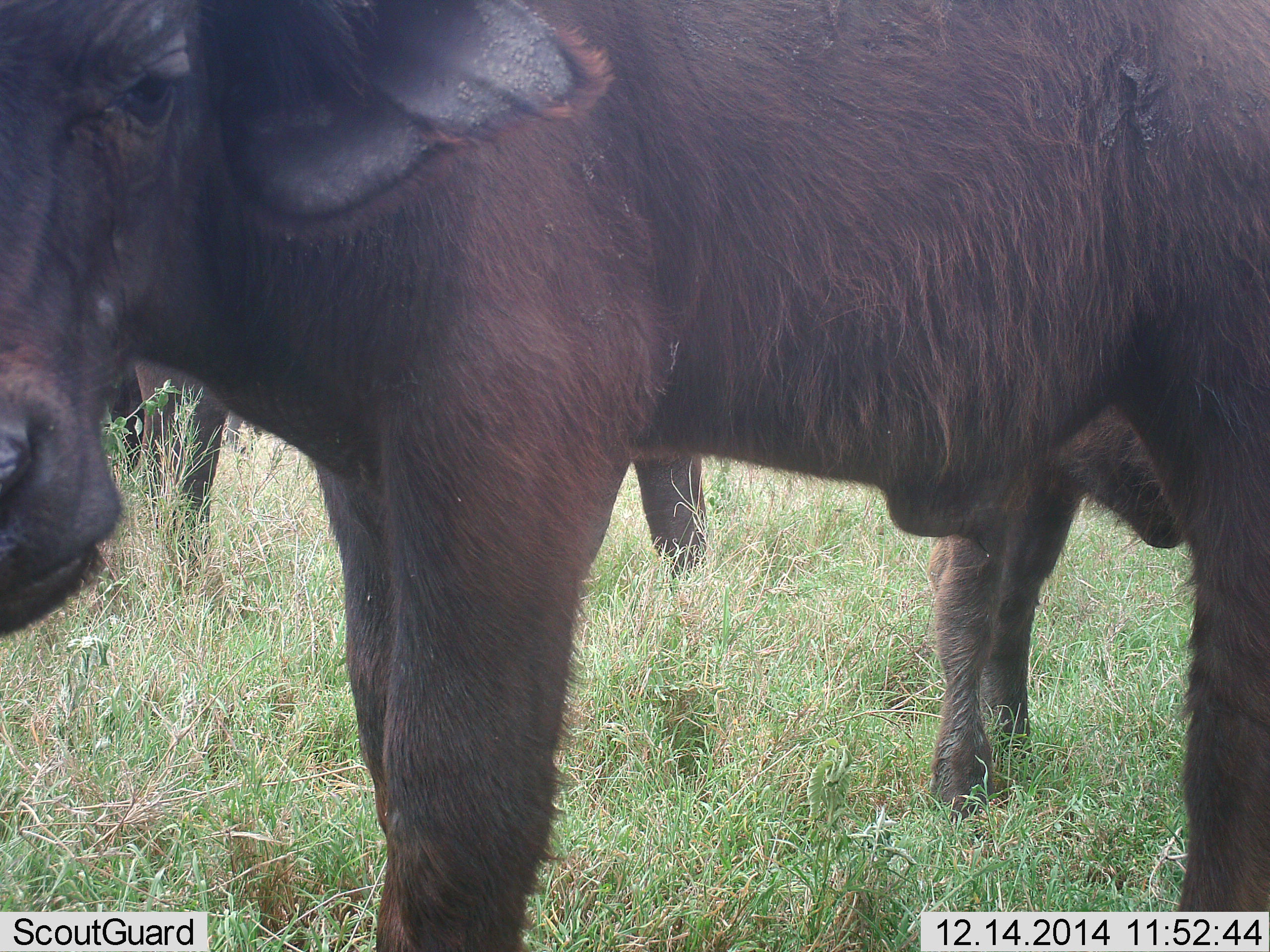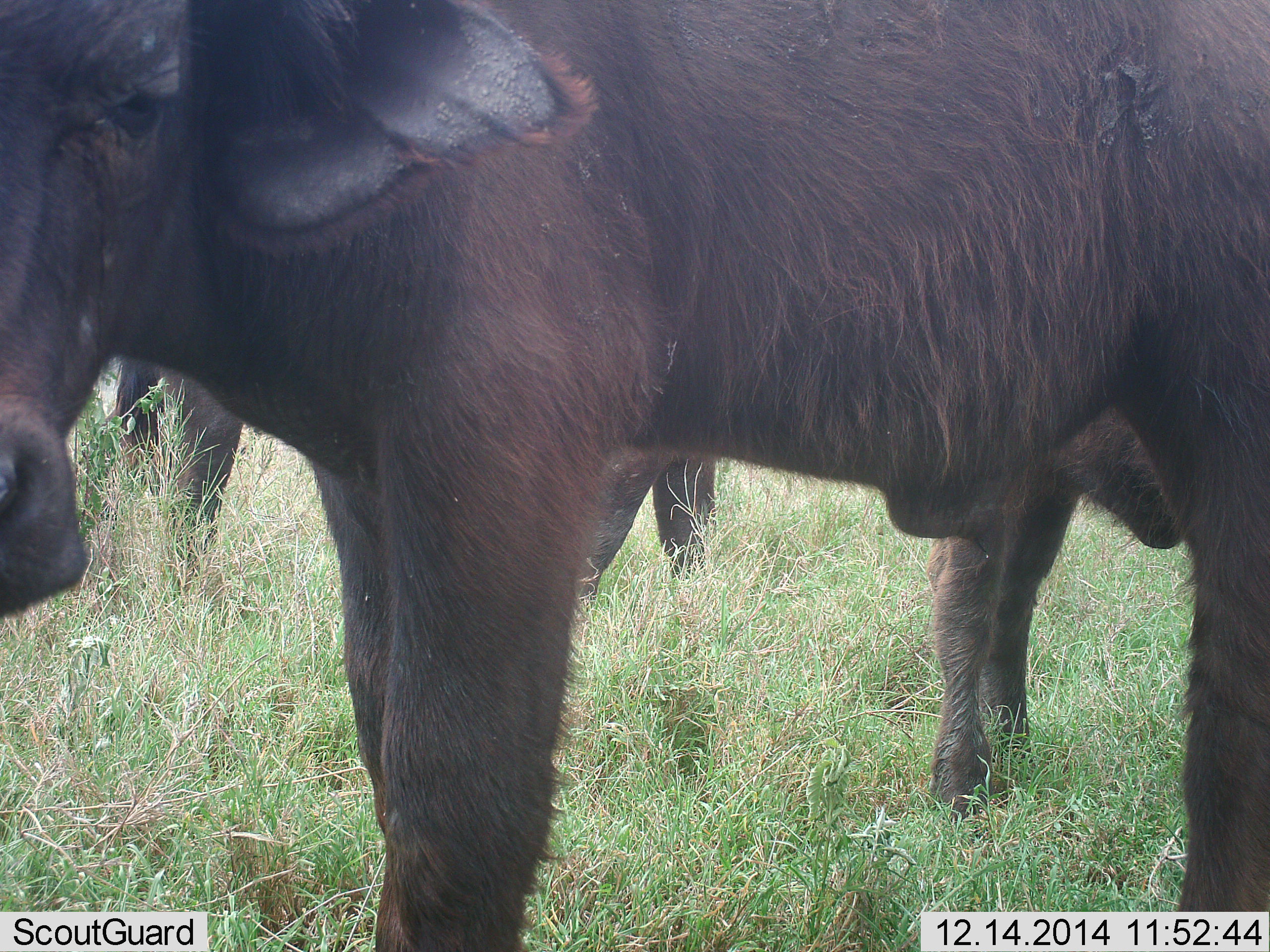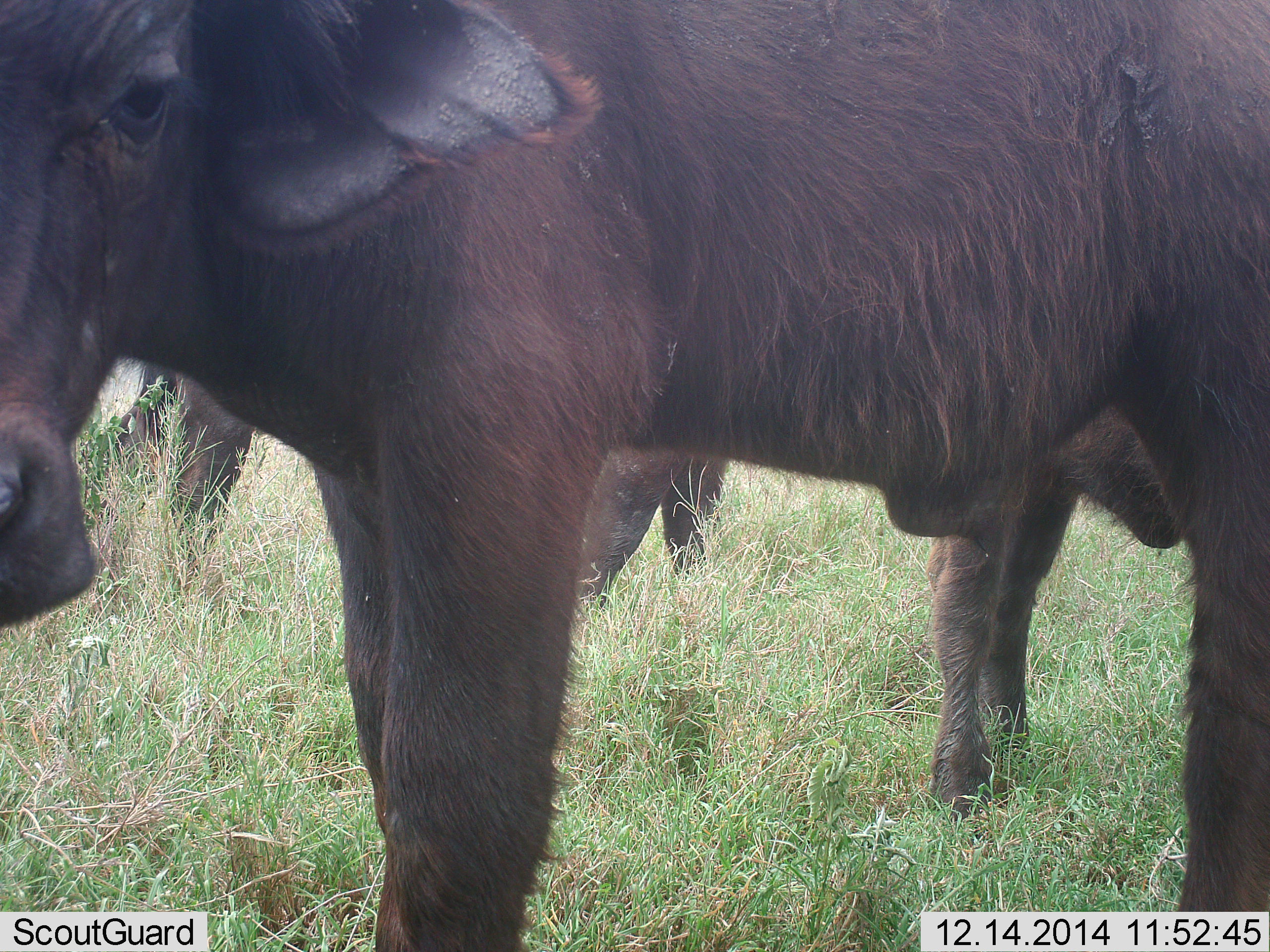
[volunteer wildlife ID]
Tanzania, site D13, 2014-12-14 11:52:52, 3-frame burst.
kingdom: Animalia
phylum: Chordata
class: Mammalia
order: Artiodactyla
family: Bovidae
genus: Syncerus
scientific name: Syncerus caffer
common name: cape buffalo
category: buffalo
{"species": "buffalo (cape buffalo) (Syncerus caffer)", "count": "3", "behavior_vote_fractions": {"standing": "100%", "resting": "0%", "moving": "0%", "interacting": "0%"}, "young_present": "10%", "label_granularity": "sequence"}